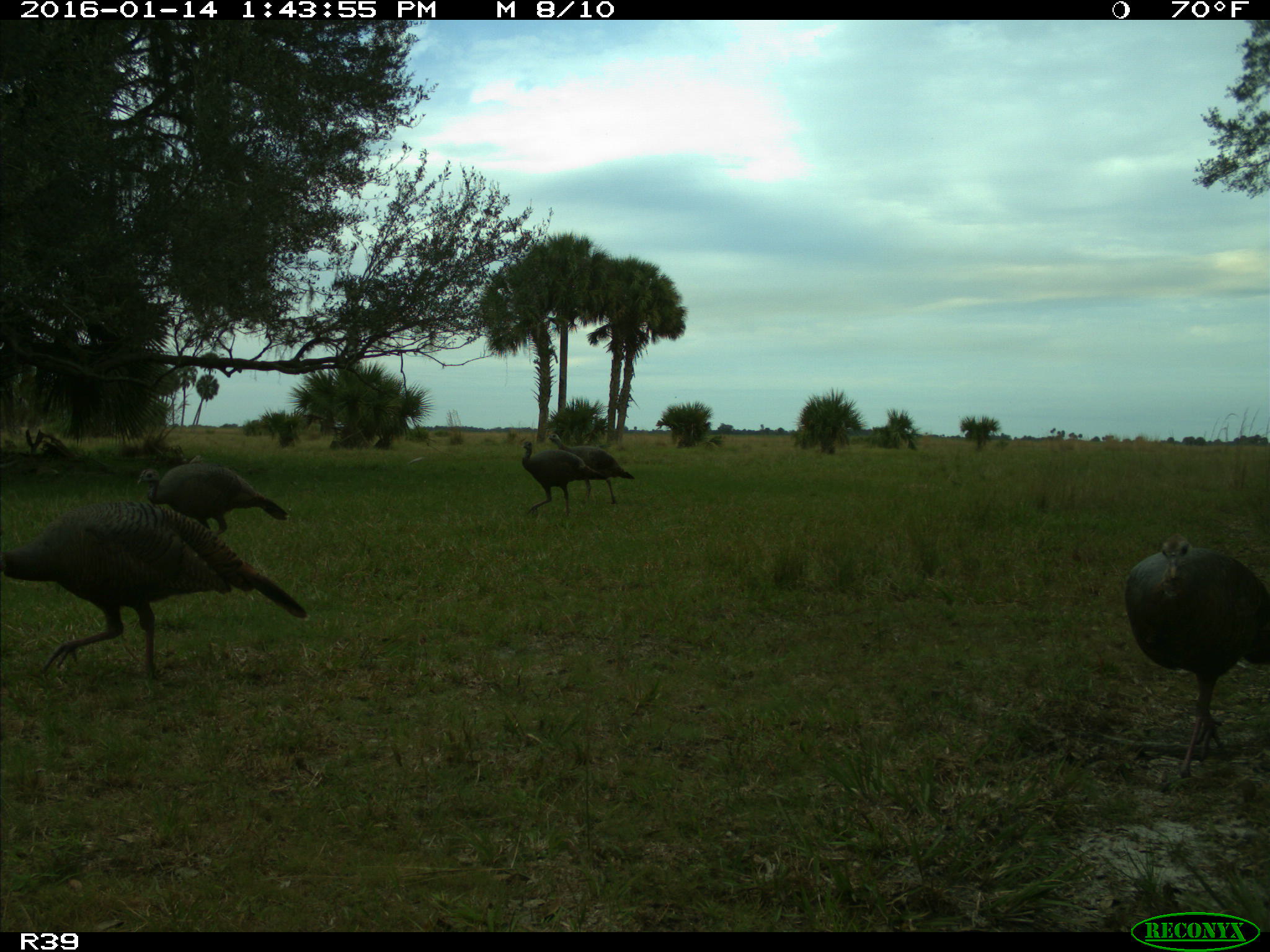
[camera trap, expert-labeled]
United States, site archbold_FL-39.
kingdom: Animalia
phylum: Chordata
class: Aves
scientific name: Aves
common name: birds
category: unidentified bird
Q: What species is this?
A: Unidentified bird (birds) (Aves).